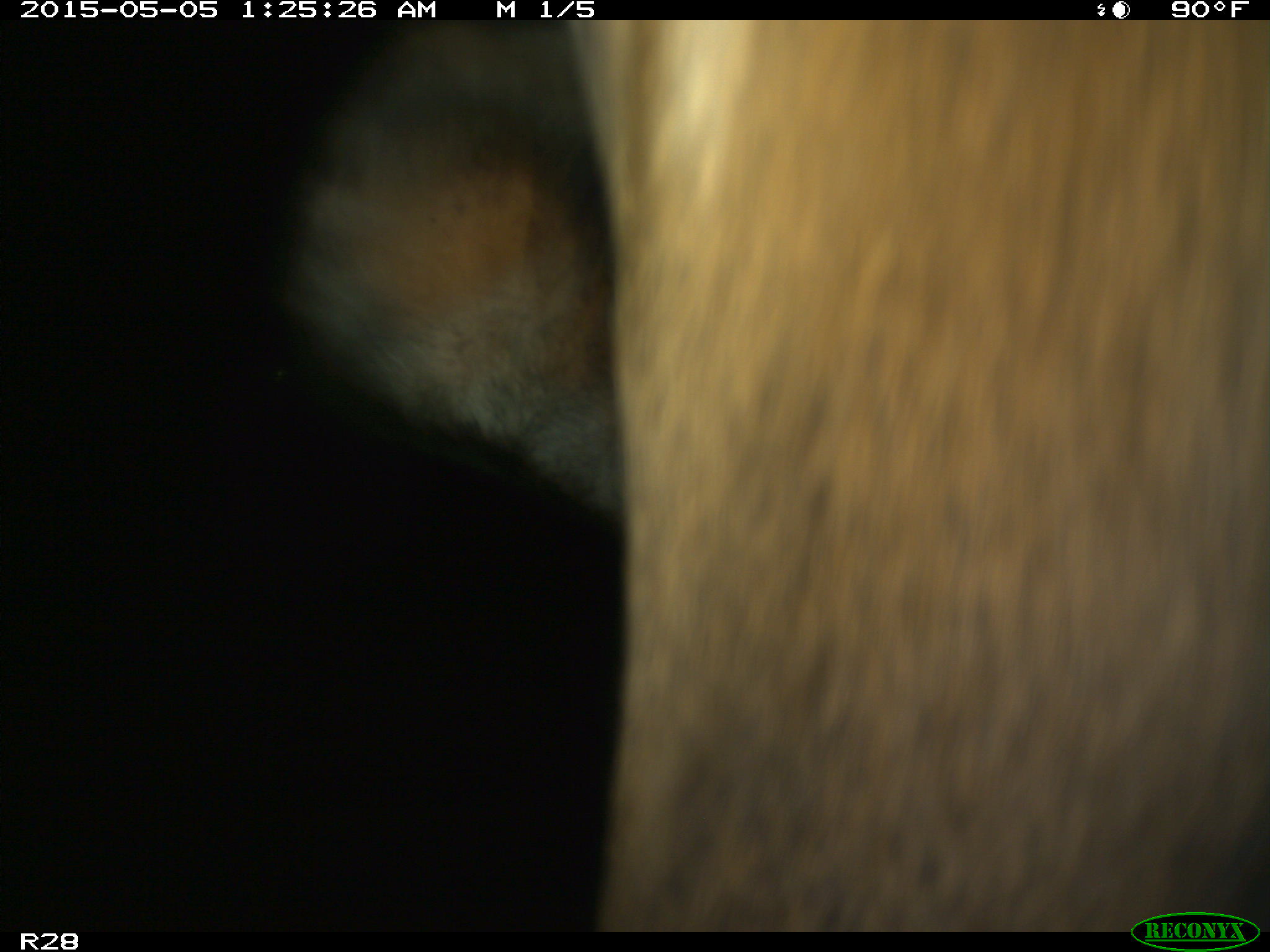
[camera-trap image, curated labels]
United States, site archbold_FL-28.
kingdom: Animalia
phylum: Chordata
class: Mammalia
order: Artiodactyla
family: Bovidae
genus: Bos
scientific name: Bos taurus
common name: domestic cow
Bos taurus (domestic cow).